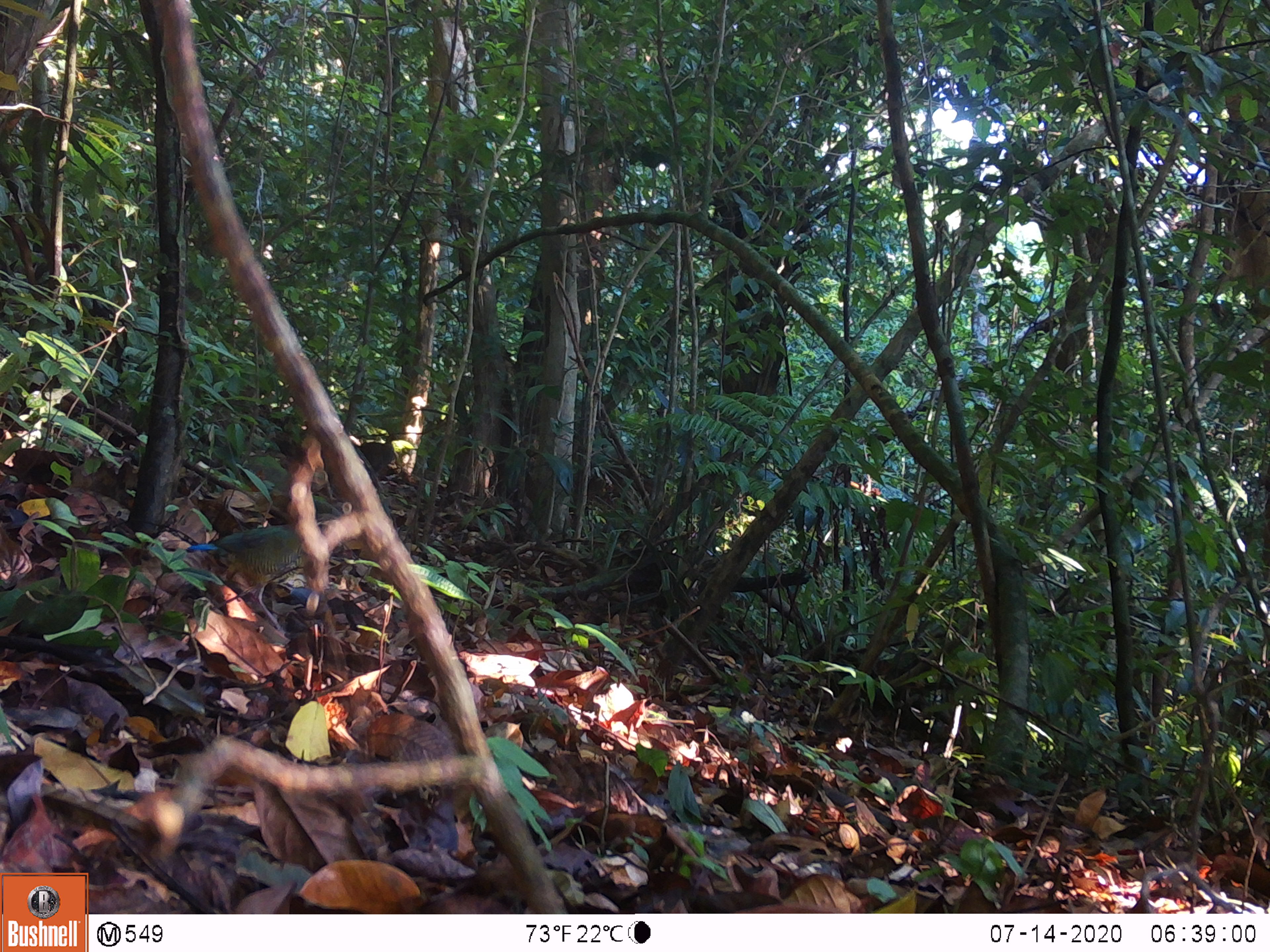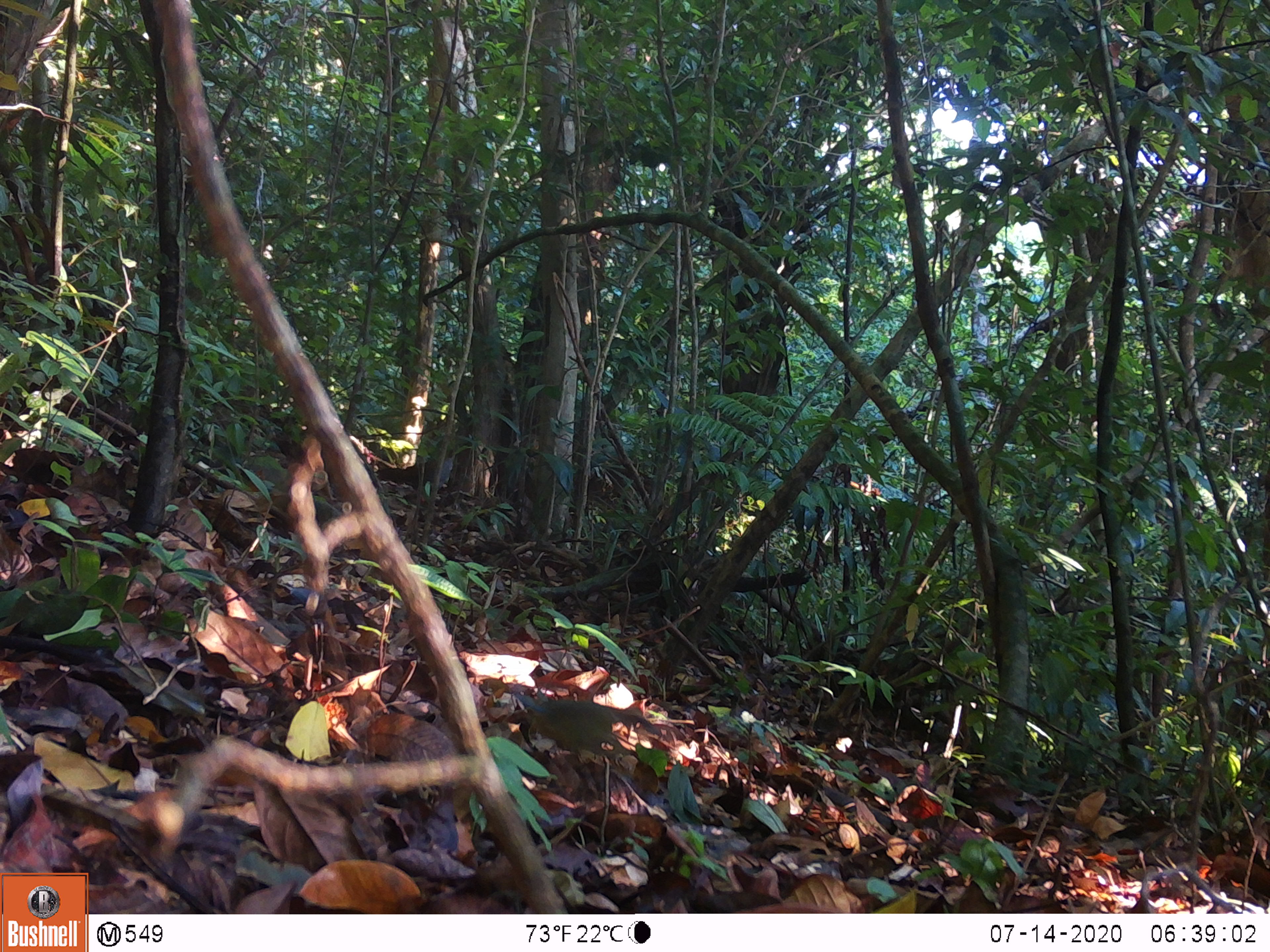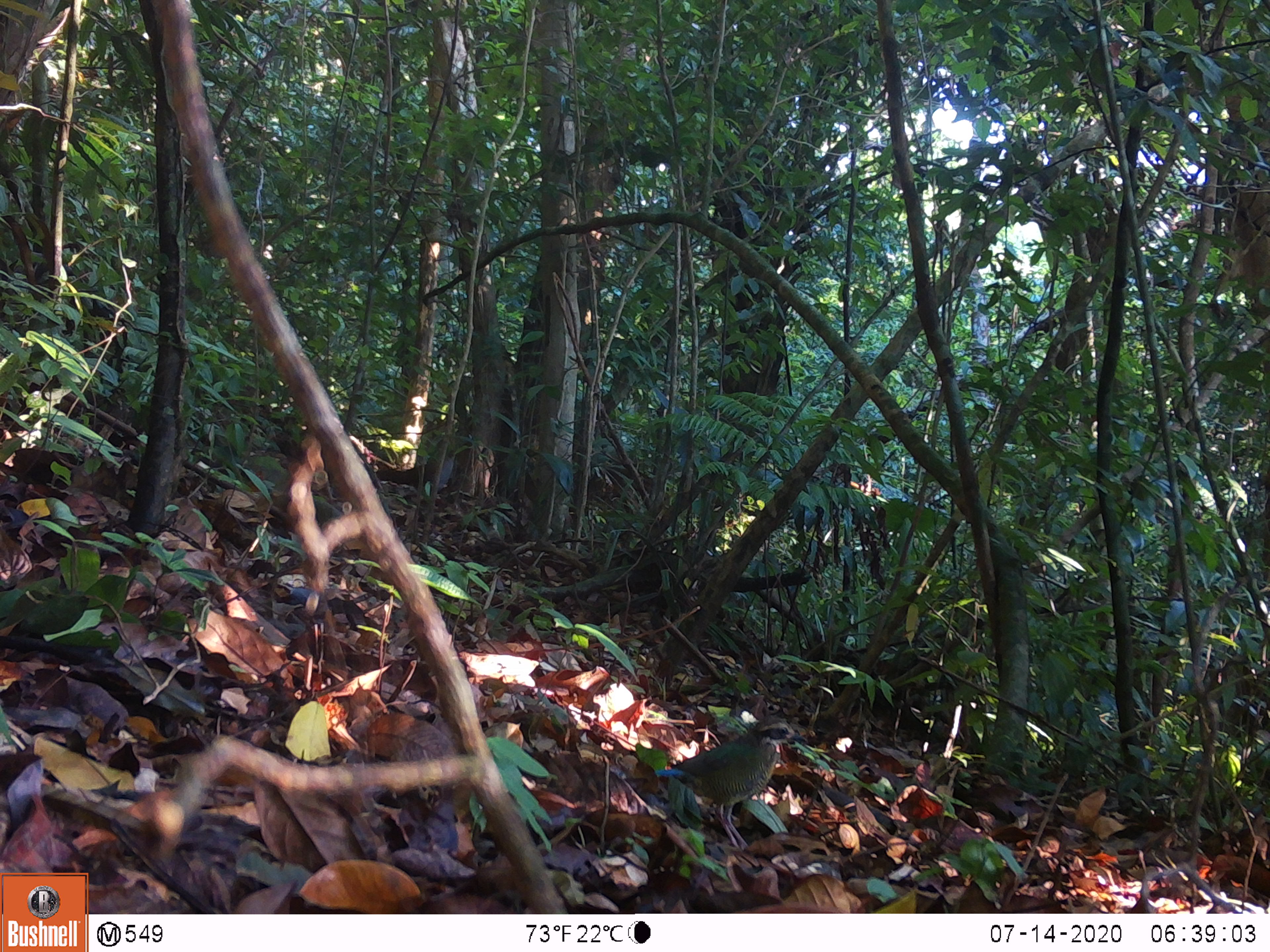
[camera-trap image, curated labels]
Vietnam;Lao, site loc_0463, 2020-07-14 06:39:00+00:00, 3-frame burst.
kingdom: Animalia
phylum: Chordata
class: Aves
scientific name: Aves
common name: bird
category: unidentified bird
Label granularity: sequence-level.